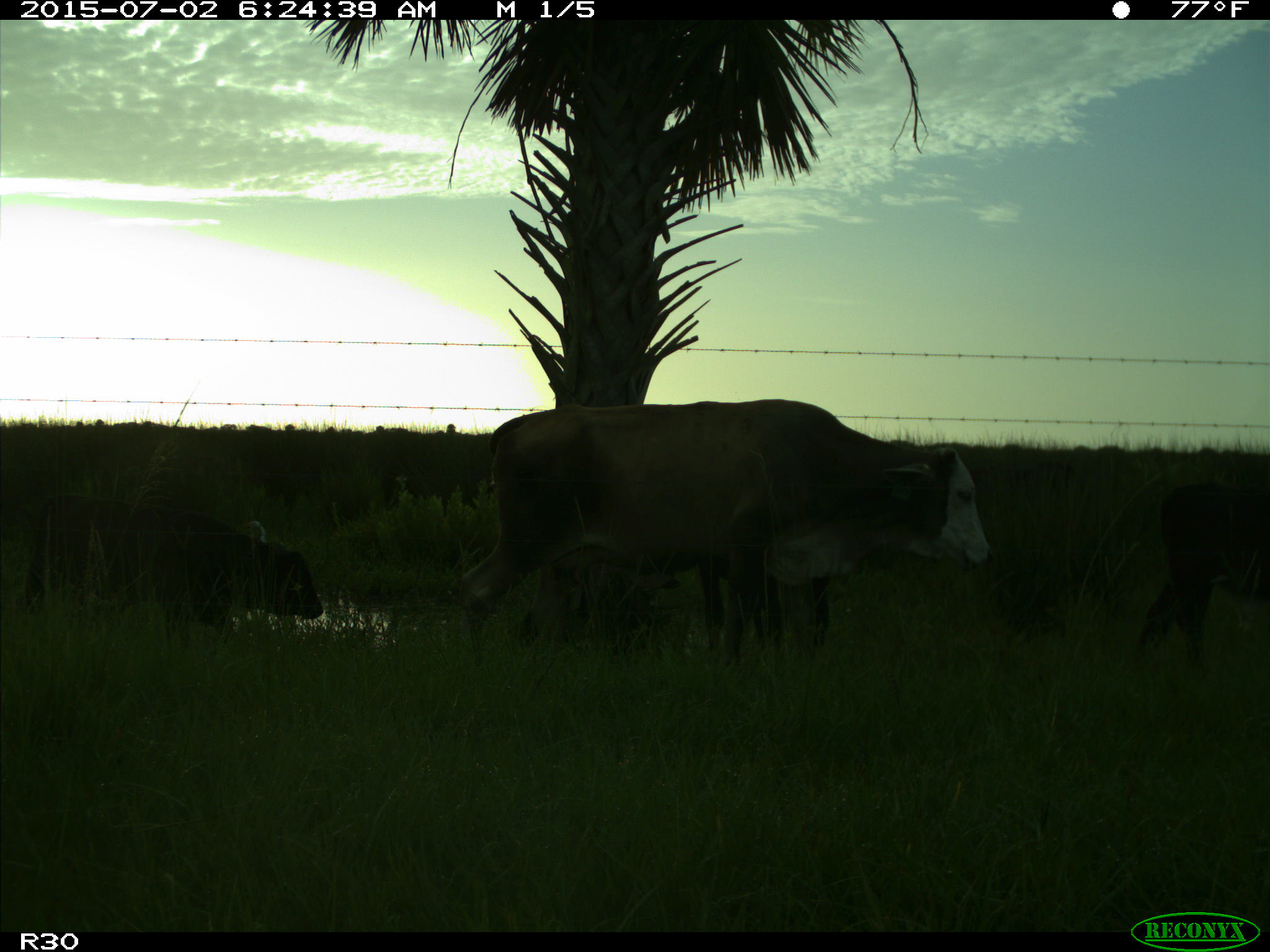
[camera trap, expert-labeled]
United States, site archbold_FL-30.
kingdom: Animalia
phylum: Chordata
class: Mammalia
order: Artiodactyla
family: Bovidae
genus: Bos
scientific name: Bos taurus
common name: domestic cow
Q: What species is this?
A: Bos taurus (domestic cow).